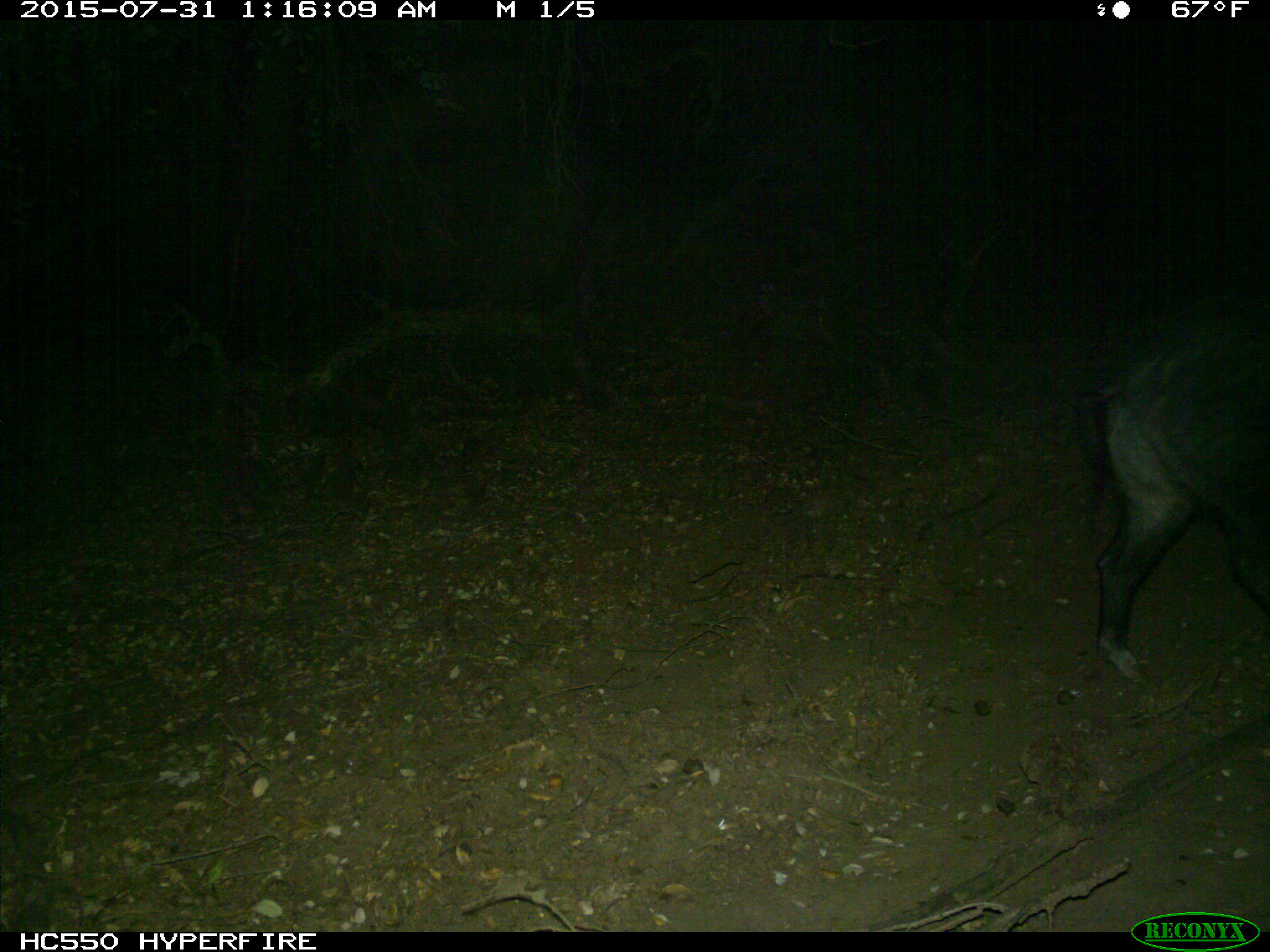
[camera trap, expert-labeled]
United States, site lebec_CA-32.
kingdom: Animalia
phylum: Chordata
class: Mammalia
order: Artiodactyla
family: Suidae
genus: Sus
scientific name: Sus scrofa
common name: wild boar